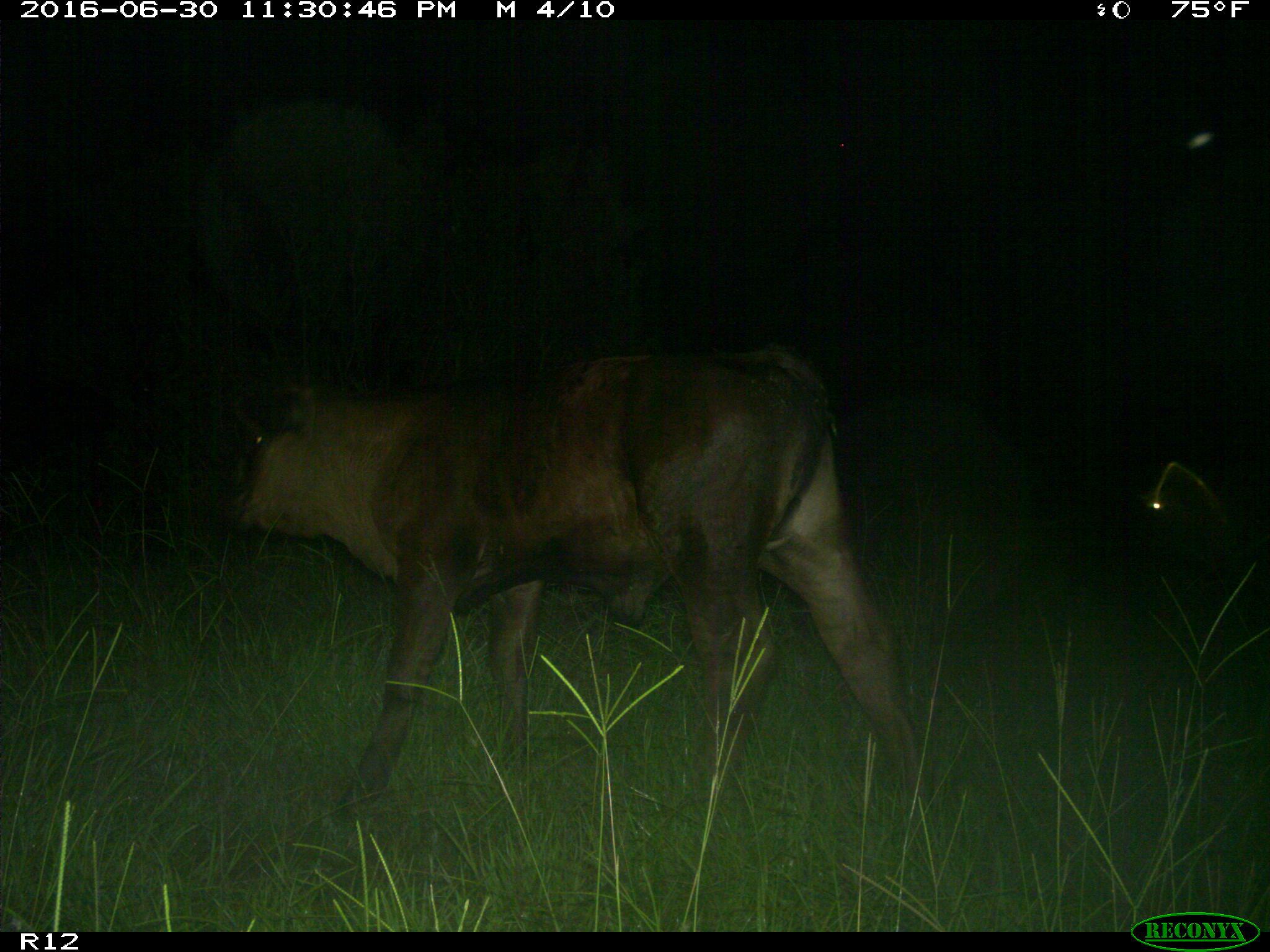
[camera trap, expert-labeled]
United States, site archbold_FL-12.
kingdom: Animalia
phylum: Chordata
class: Mammalia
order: Artiodactyla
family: Bovidae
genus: Bos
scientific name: Bos taurus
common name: domestic cow